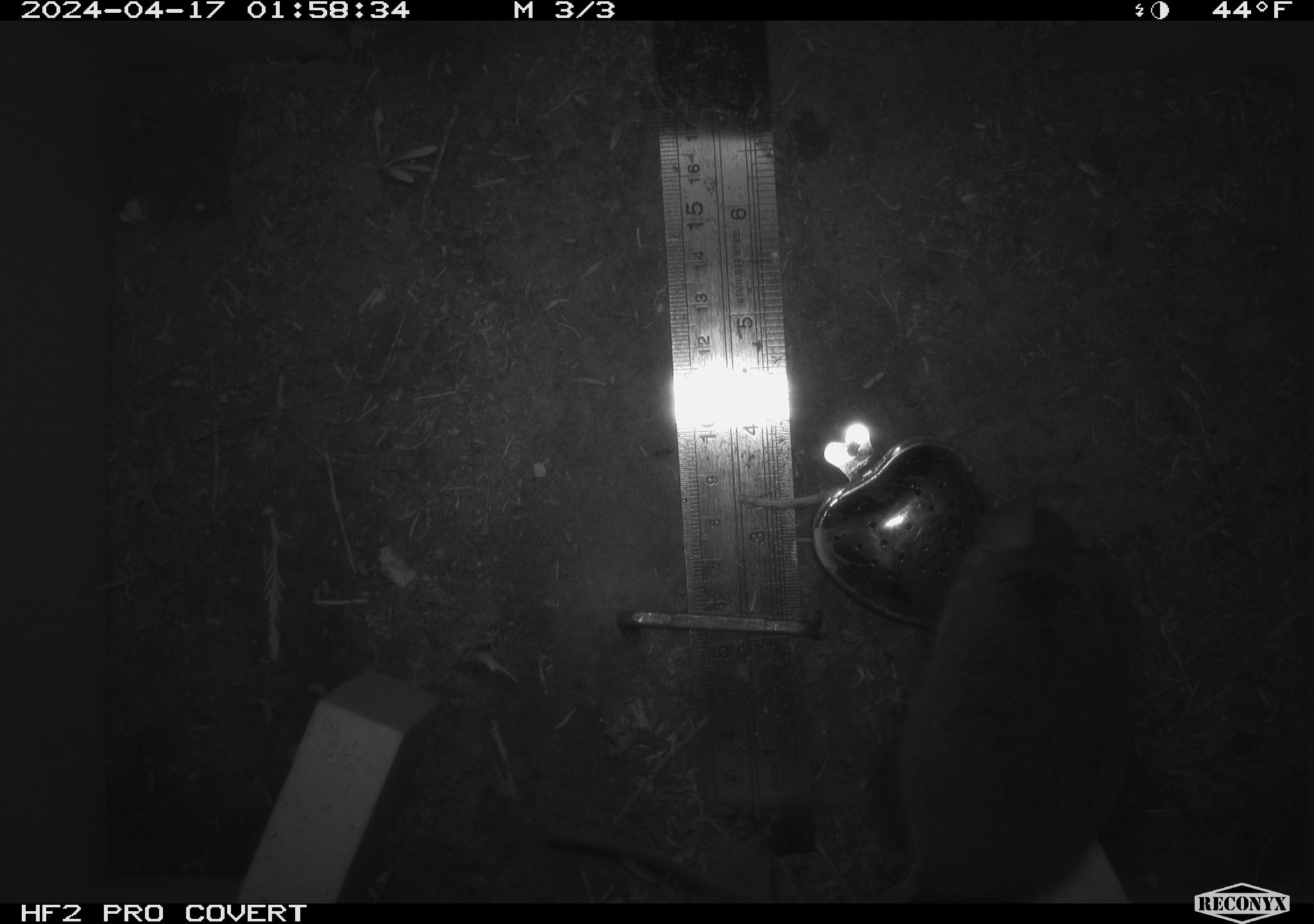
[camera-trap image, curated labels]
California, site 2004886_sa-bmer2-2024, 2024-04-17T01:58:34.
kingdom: Animalia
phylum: Chordata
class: Mammalia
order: Rodentia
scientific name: Rodentia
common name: mouse species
Mouse species (Rodentia).